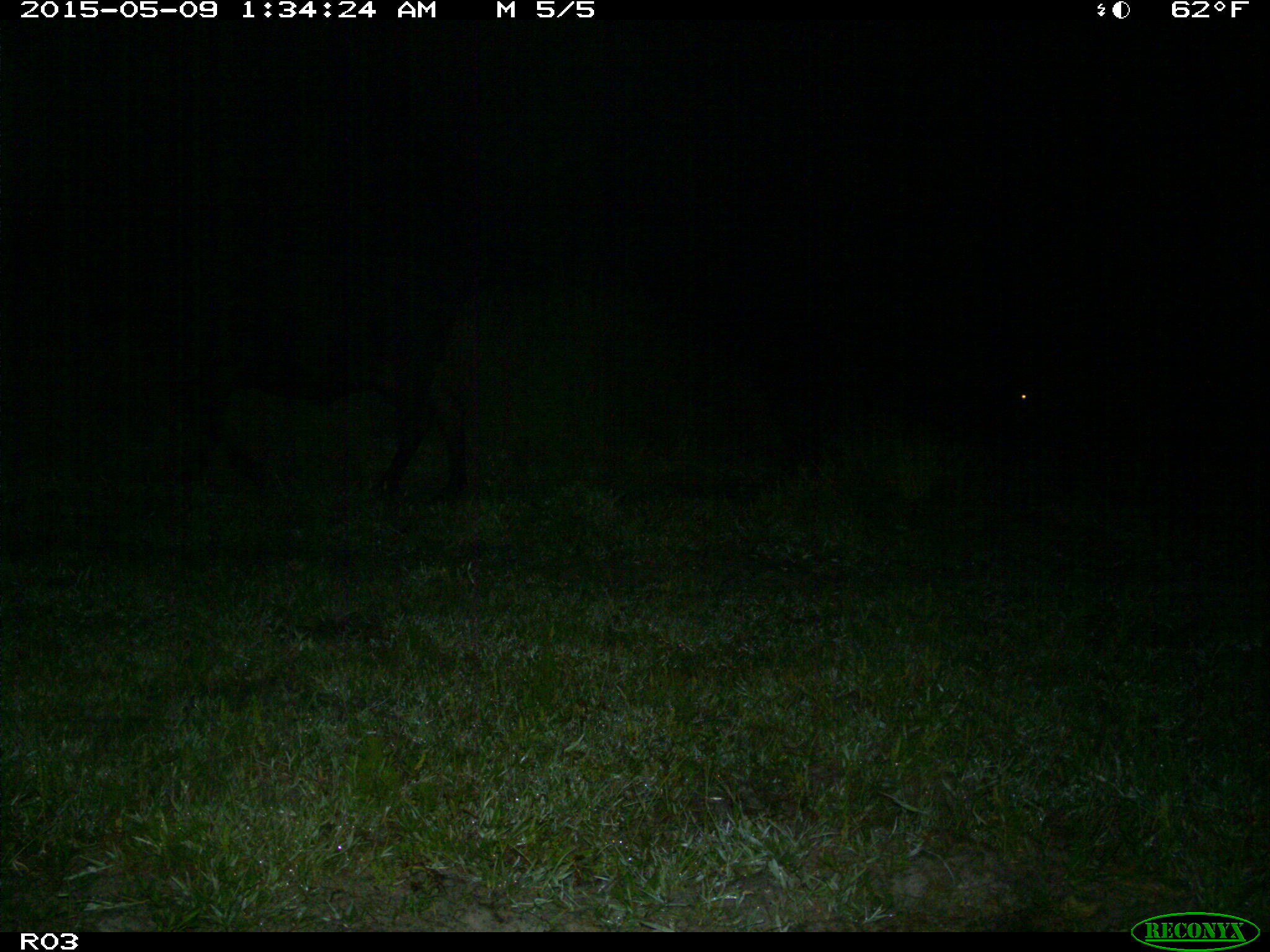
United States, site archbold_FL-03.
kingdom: Animalia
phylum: Chordata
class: Mammalia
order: Artiodactyla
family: Bovidae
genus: Bos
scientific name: Bos taurus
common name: domestic cow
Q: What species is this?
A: Bos taurus (domestic cow).